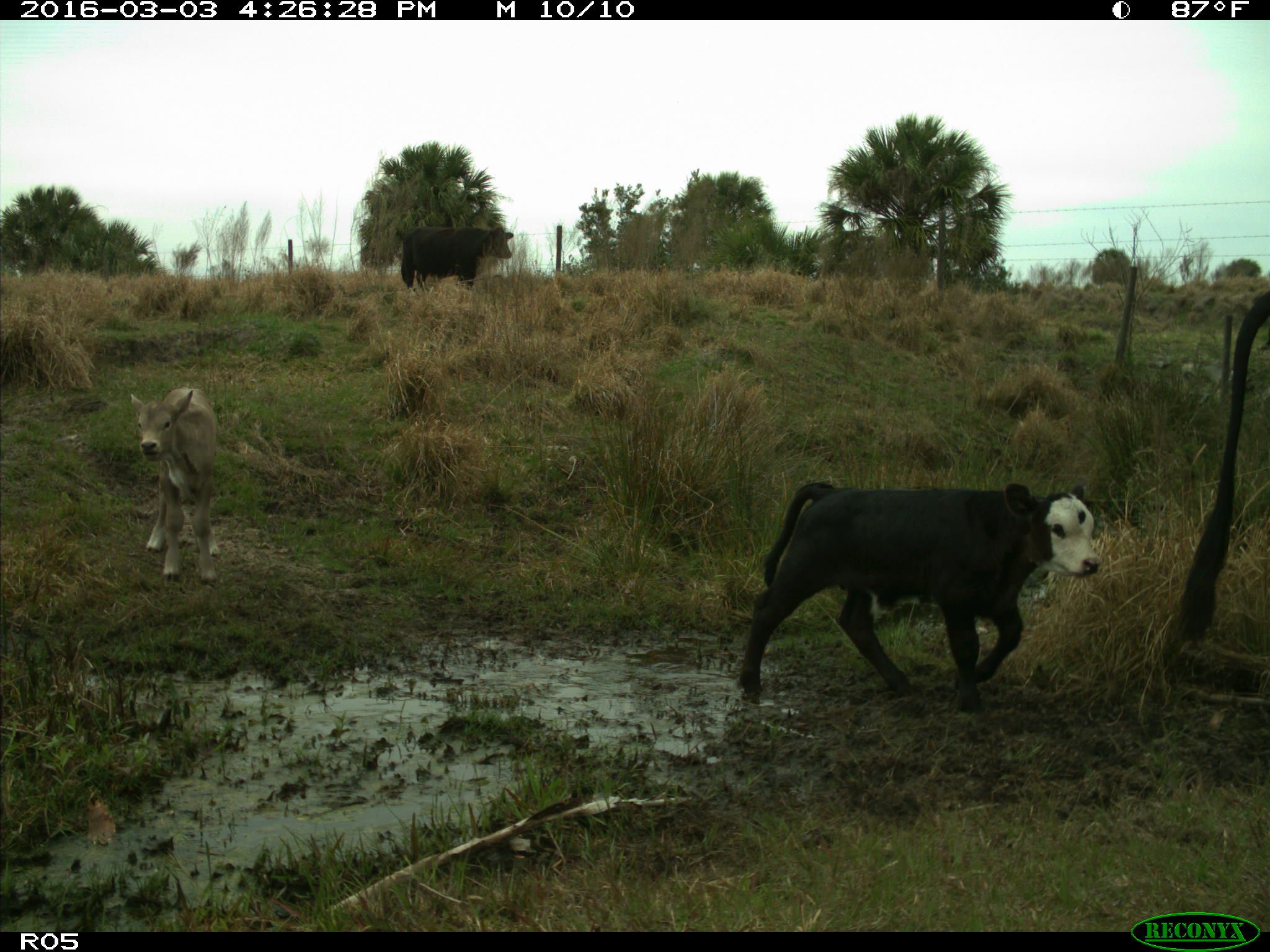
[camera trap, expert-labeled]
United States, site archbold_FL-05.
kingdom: Animalia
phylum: Chordata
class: Mammalia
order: Artiodactyla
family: Bovidae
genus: Bos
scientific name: Bos taurus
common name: domestic cow